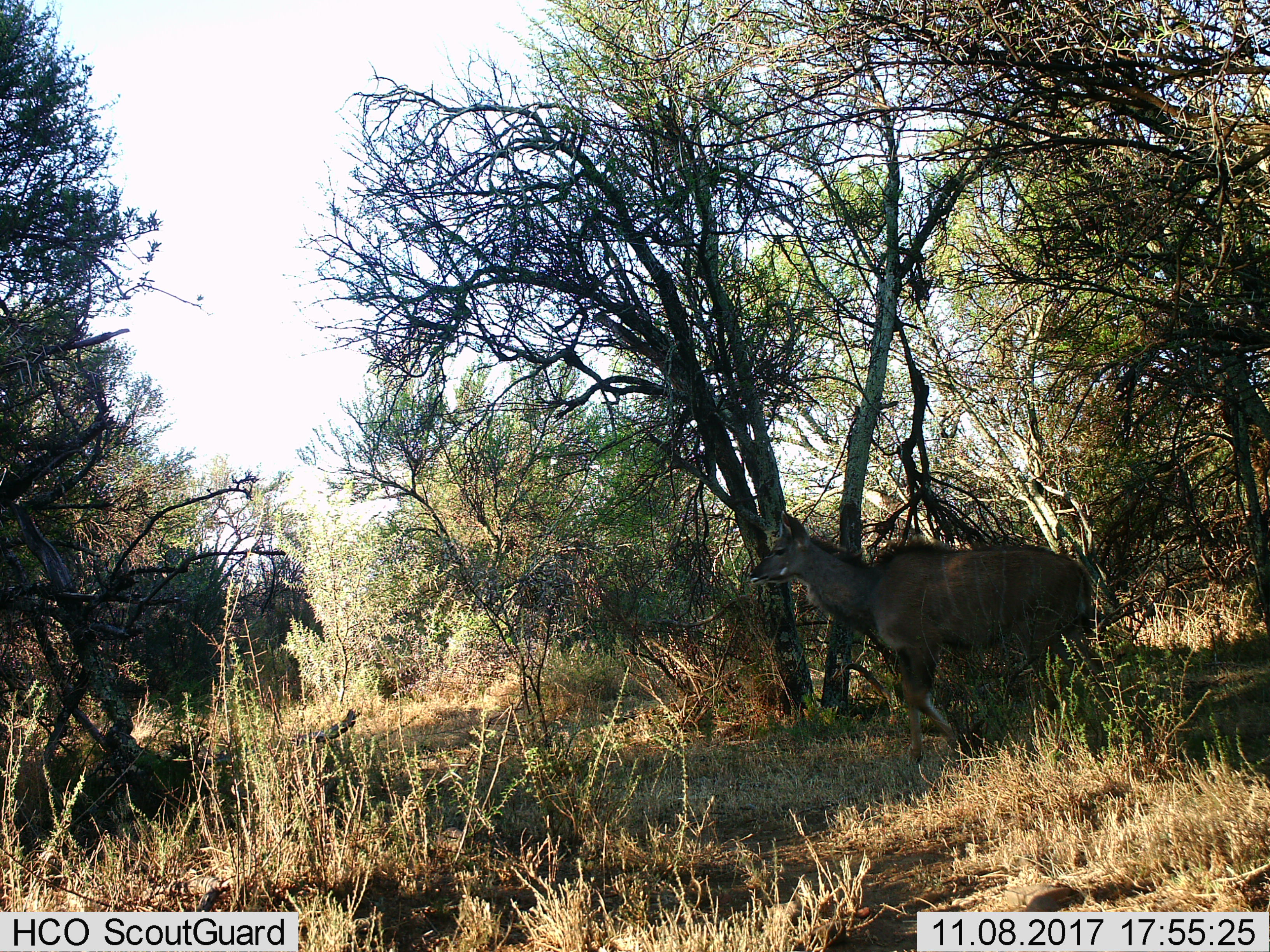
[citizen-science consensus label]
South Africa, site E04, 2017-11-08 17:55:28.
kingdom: Animalia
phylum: Chordata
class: Mammalia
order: Artiodactyla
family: Bovidae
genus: Tragelaphus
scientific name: Tragelaphus strepsiceros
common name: greater kudu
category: kudu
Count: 1.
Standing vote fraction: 0%.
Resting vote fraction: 0%.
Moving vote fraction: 100%.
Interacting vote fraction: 0%.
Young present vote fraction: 0%.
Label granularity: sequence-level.